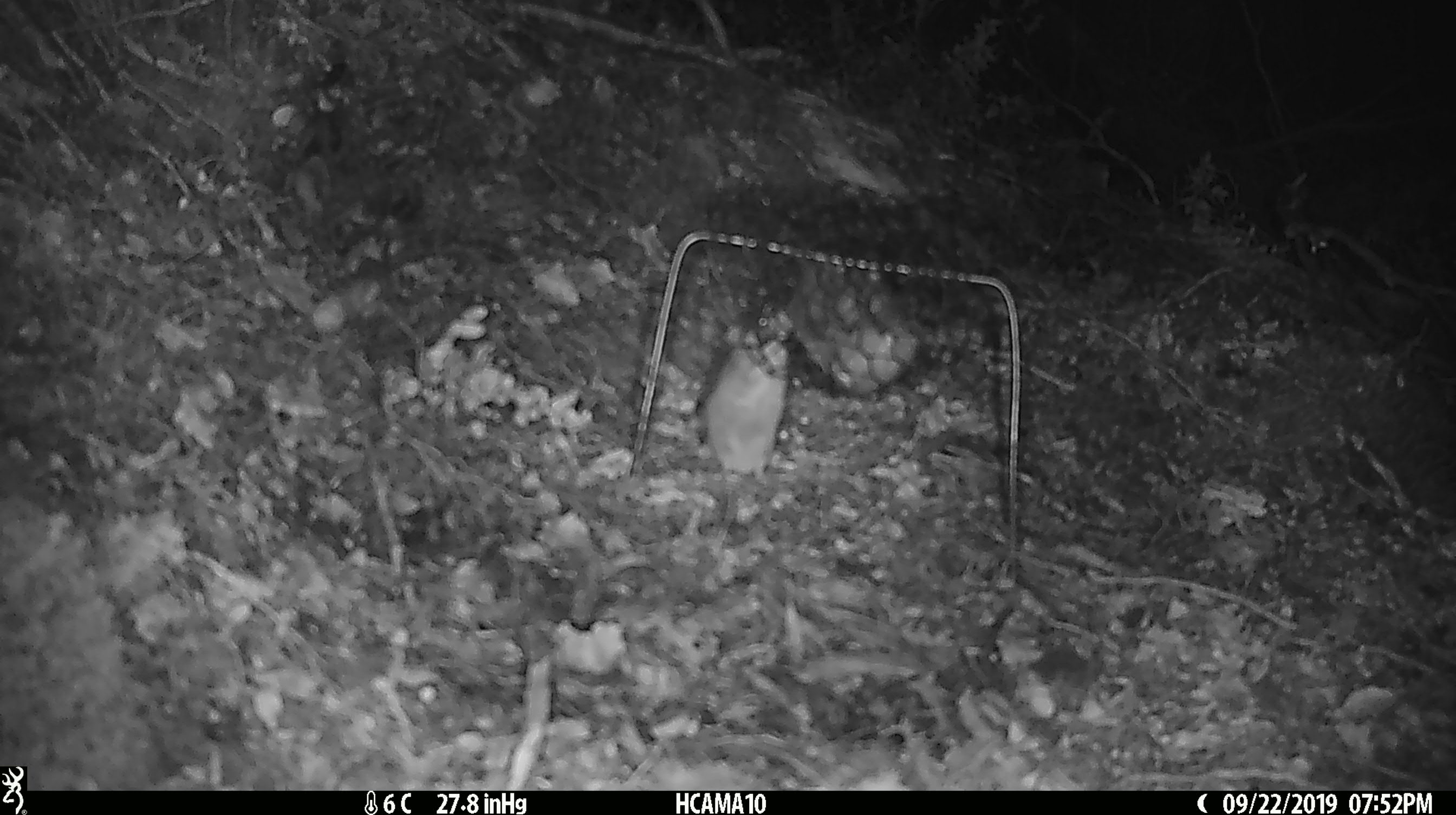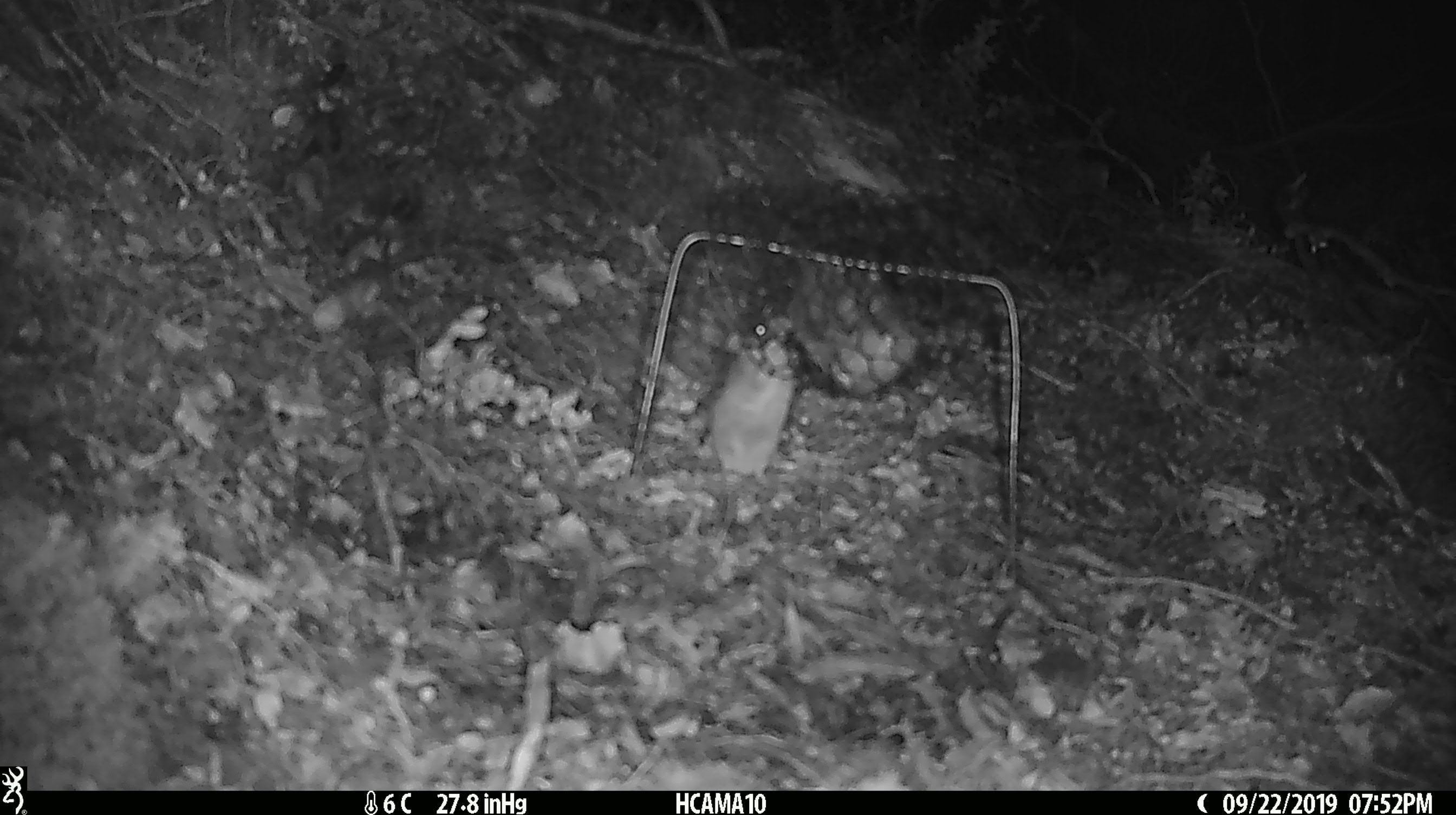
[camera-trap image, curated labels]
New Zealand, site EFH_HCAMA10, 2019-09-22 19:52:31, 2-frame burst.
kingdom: Animalia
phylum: Chordata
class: Mammalia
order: Rodentia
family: Muridae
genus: Mus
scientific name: Mus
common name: mouse